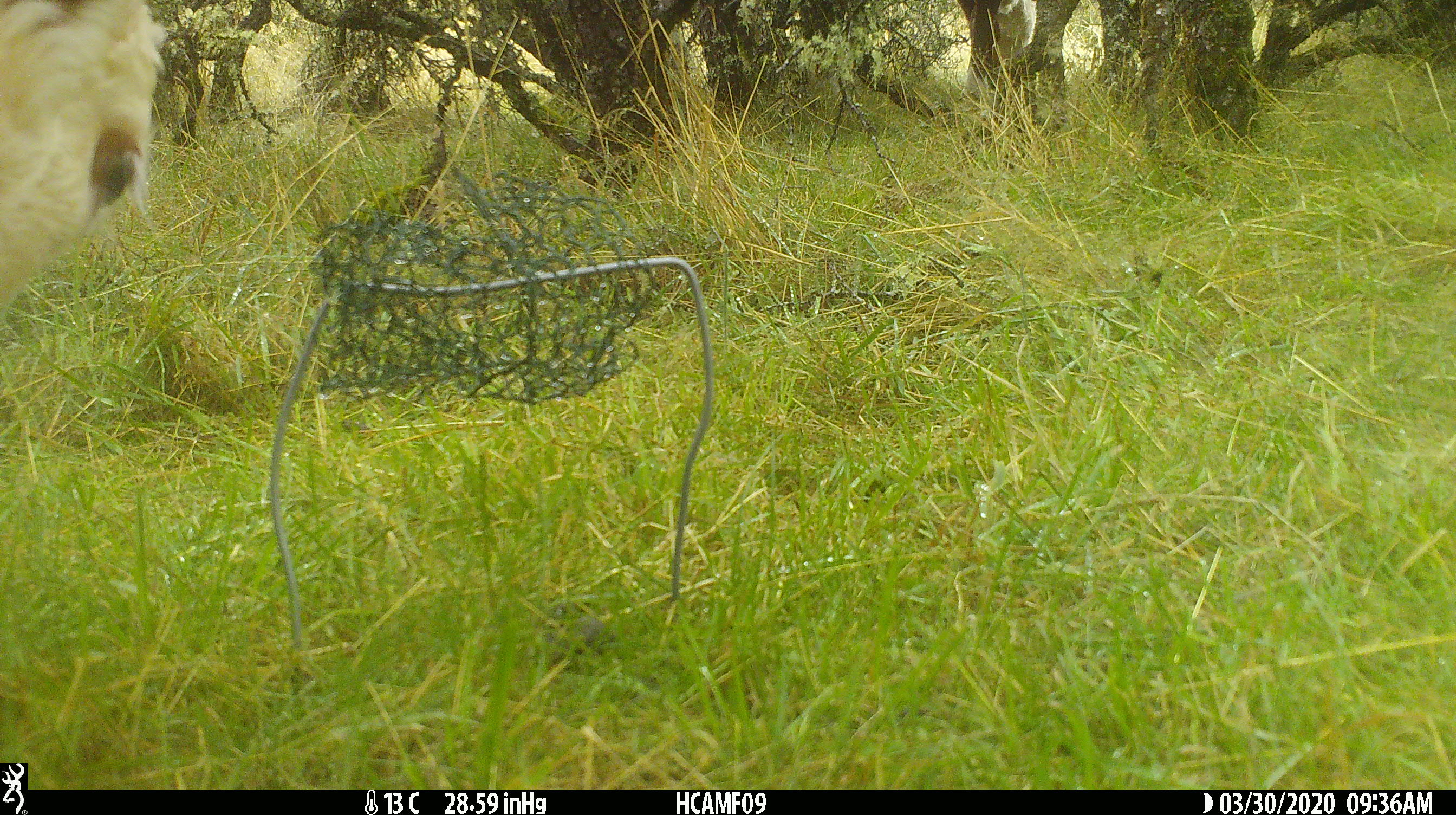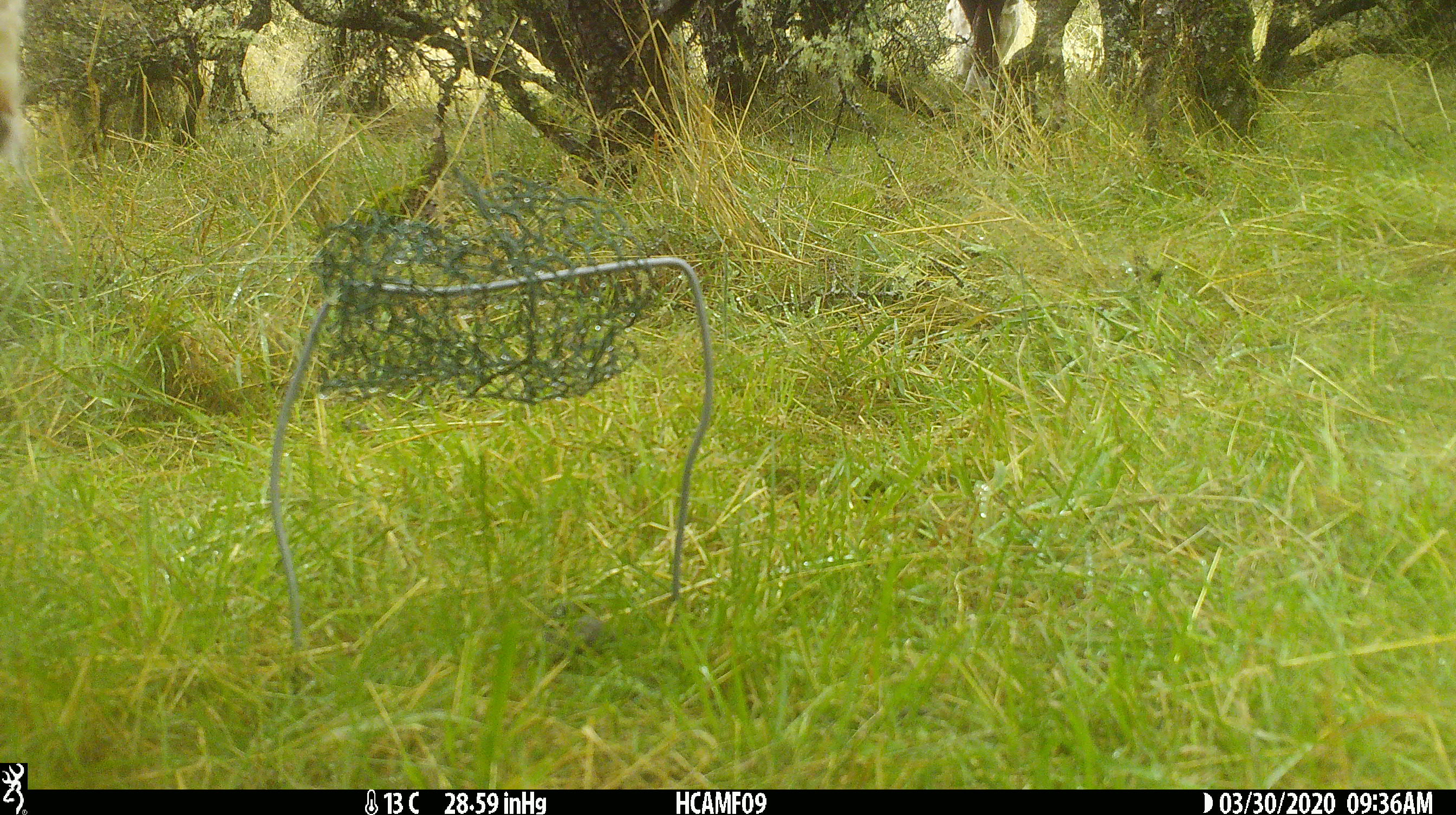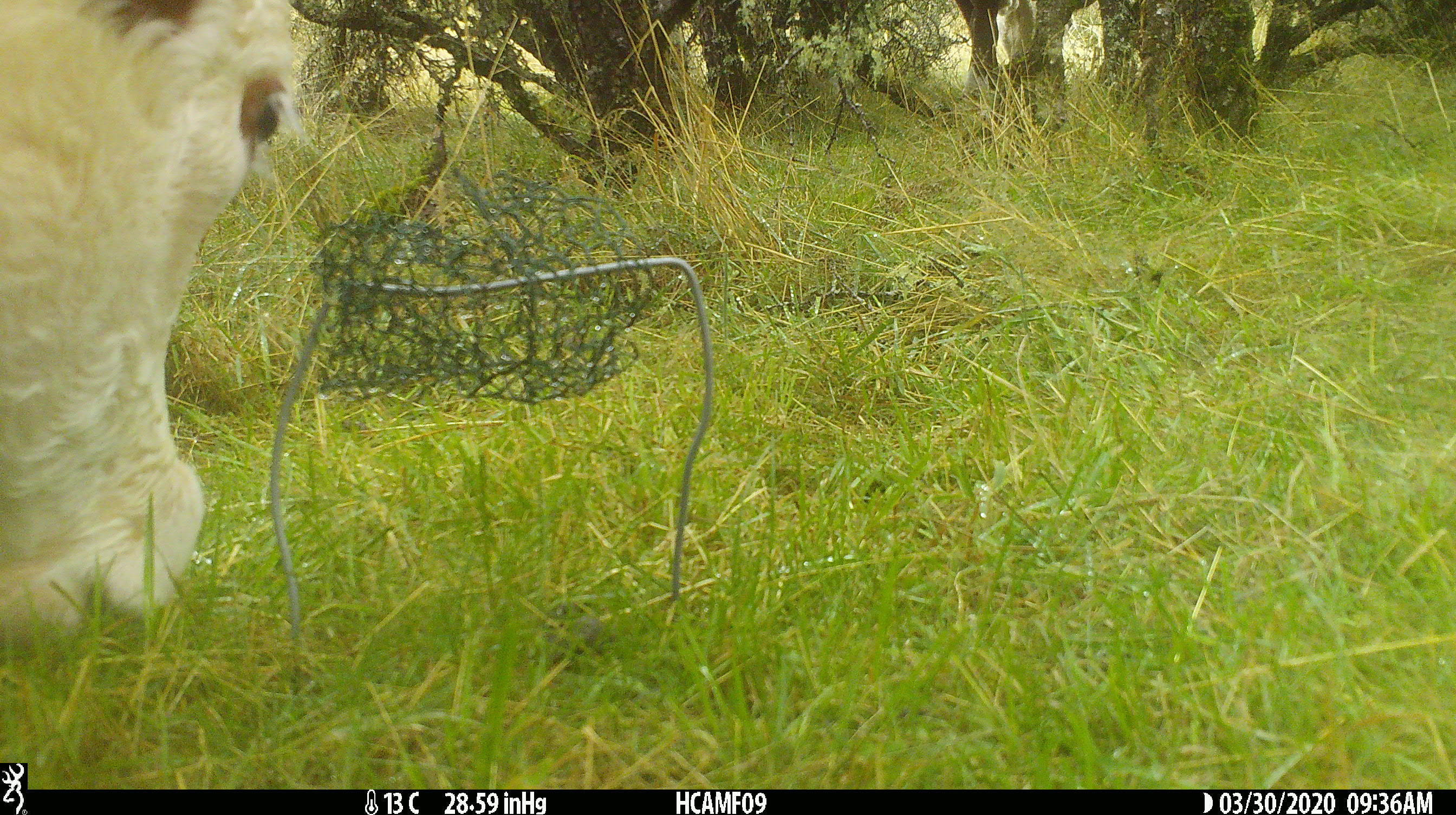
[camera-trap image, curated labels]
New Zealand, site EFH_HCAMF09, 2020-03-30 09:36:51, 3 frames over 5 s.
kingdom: Animalia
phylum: Chordata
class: Mammalia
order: Artiodactyla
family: Bovidae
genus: Bos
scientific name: Bos taurus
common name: domestic cow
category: cow